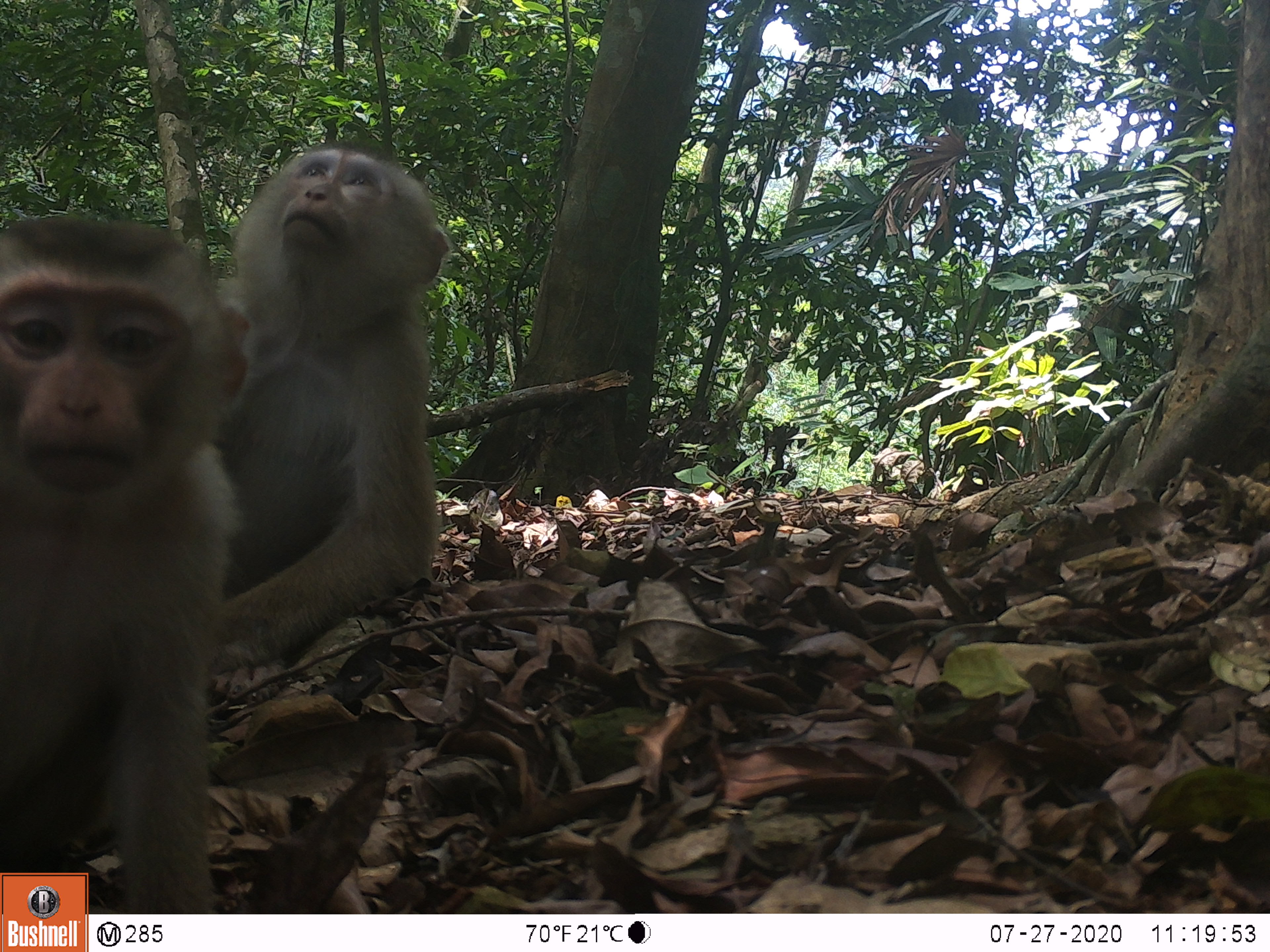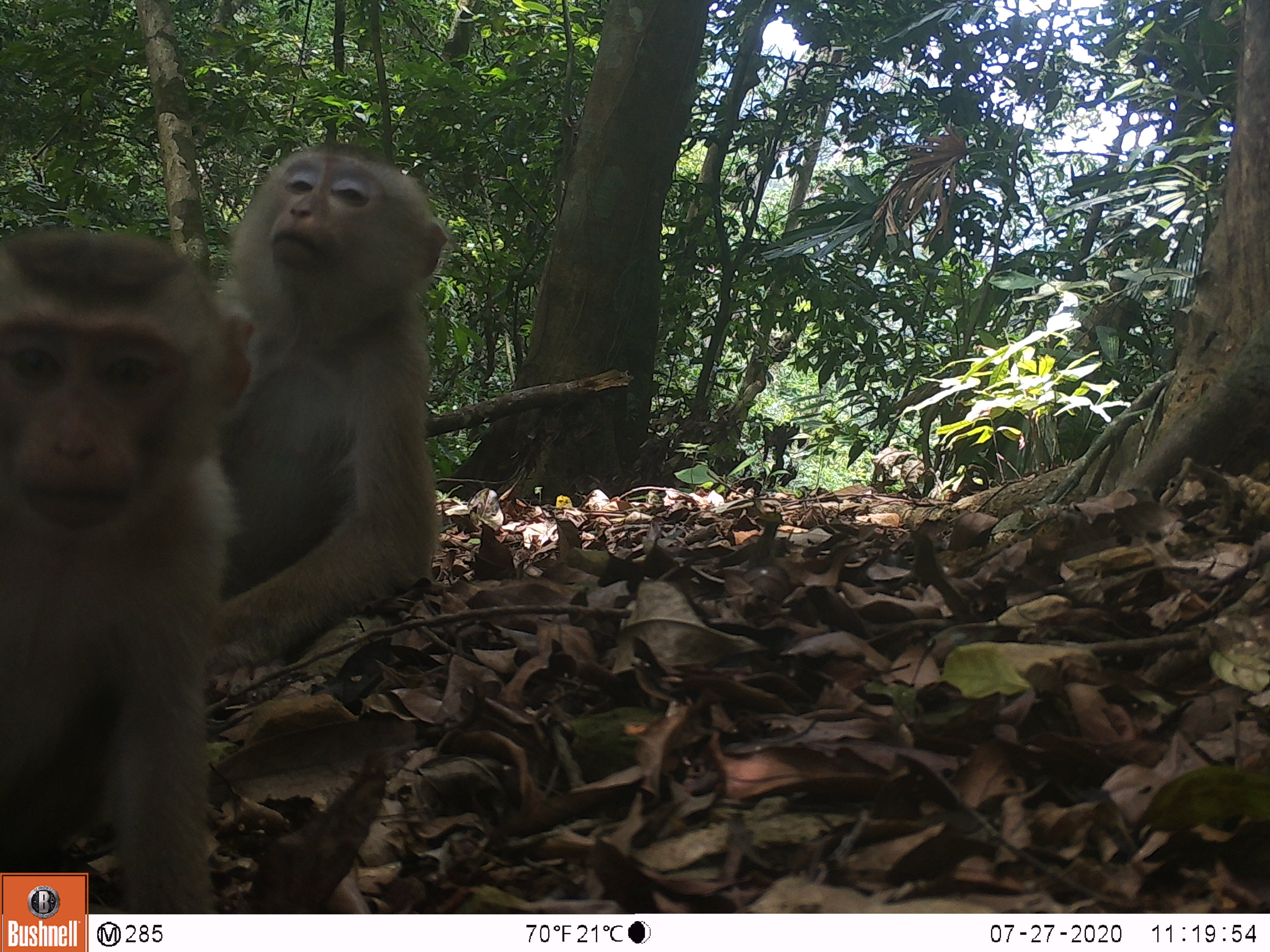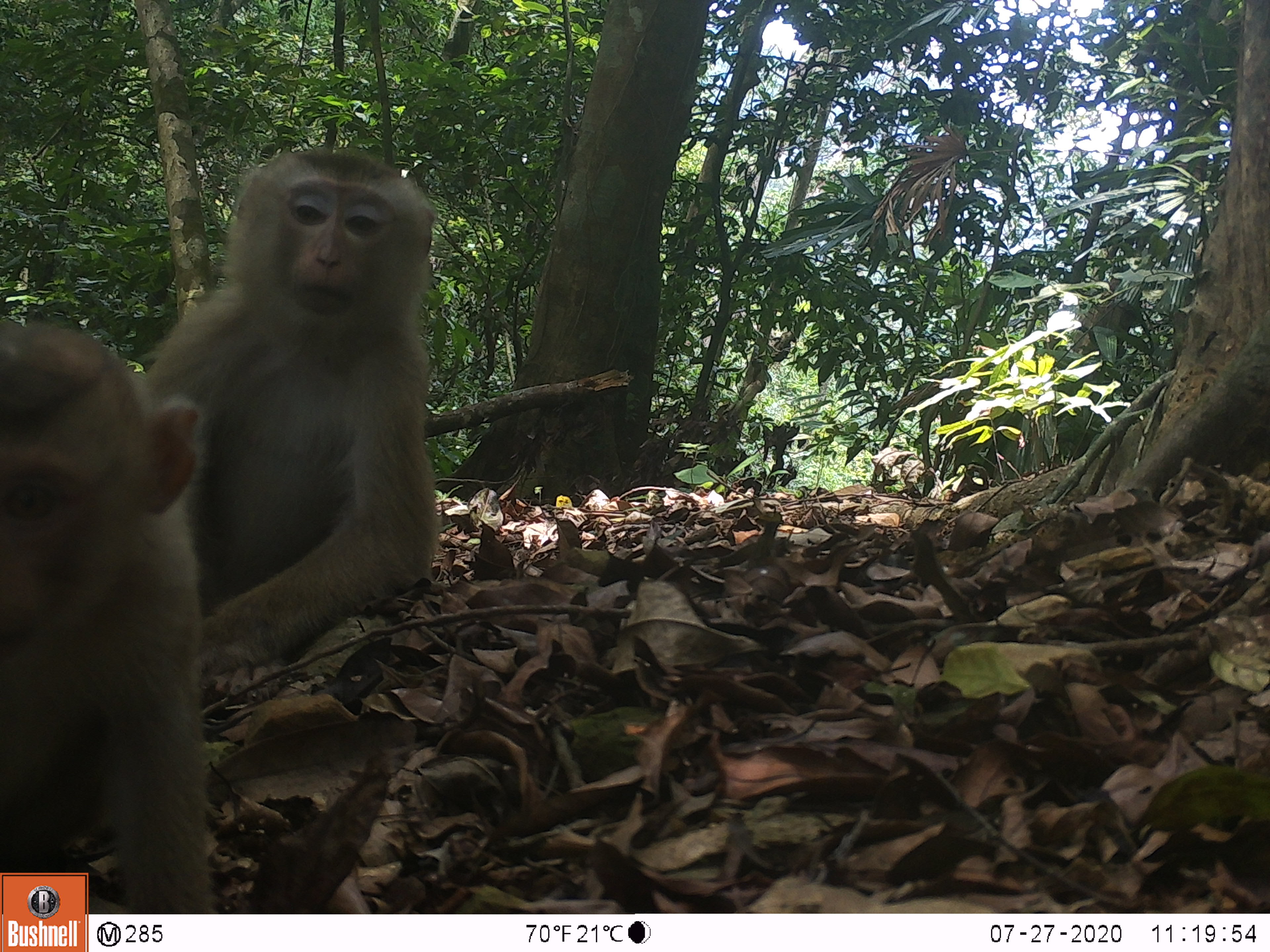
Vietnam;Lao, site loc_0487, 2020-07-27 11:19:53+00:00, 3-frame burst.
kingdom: Animalia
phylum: Chordata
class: Mammalia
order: Primates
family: Cercopithecidae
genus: Macaca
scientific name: Macaca nemestrina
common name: pig-tailed macaque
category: pig tailed macaque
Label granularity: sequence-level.